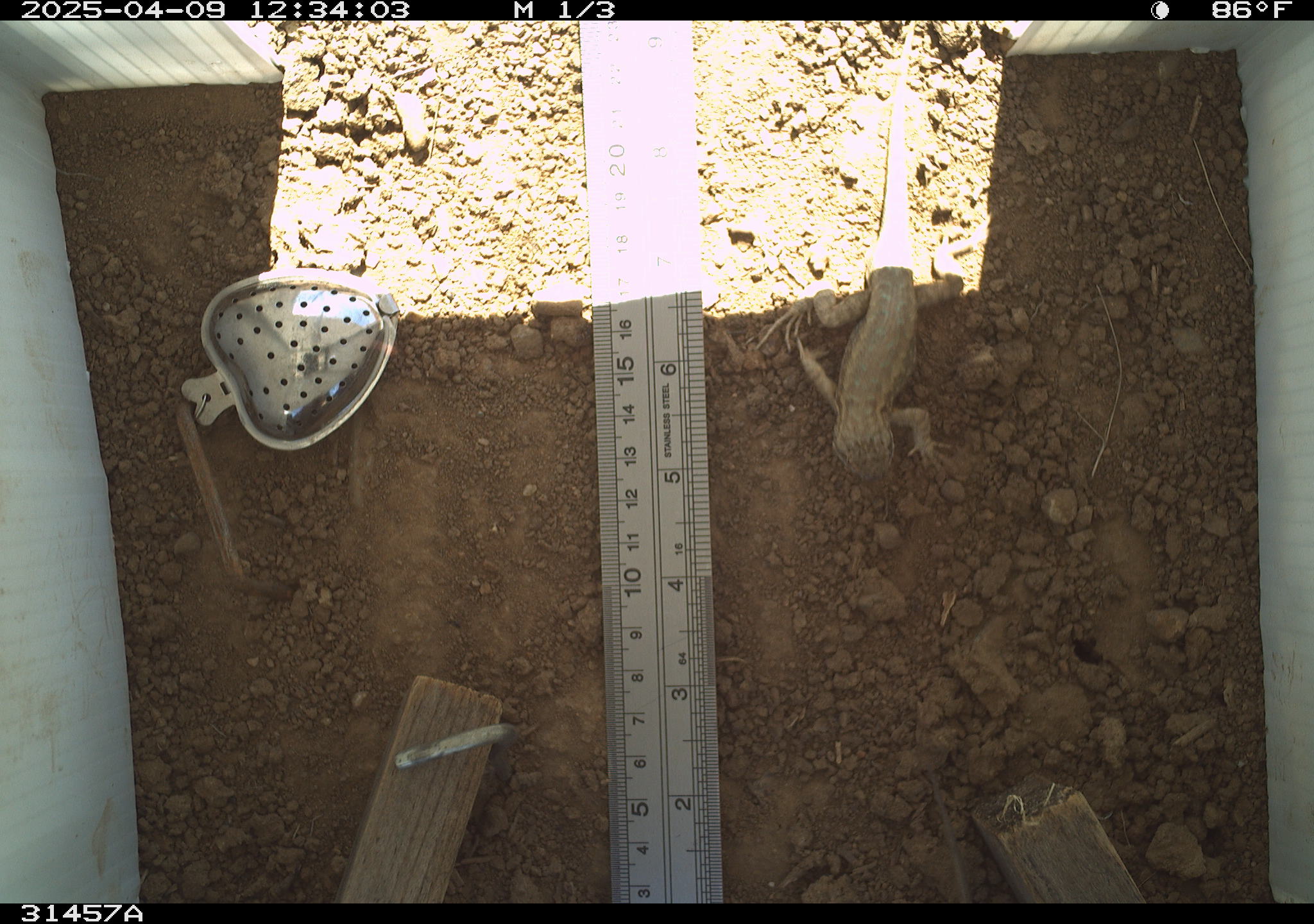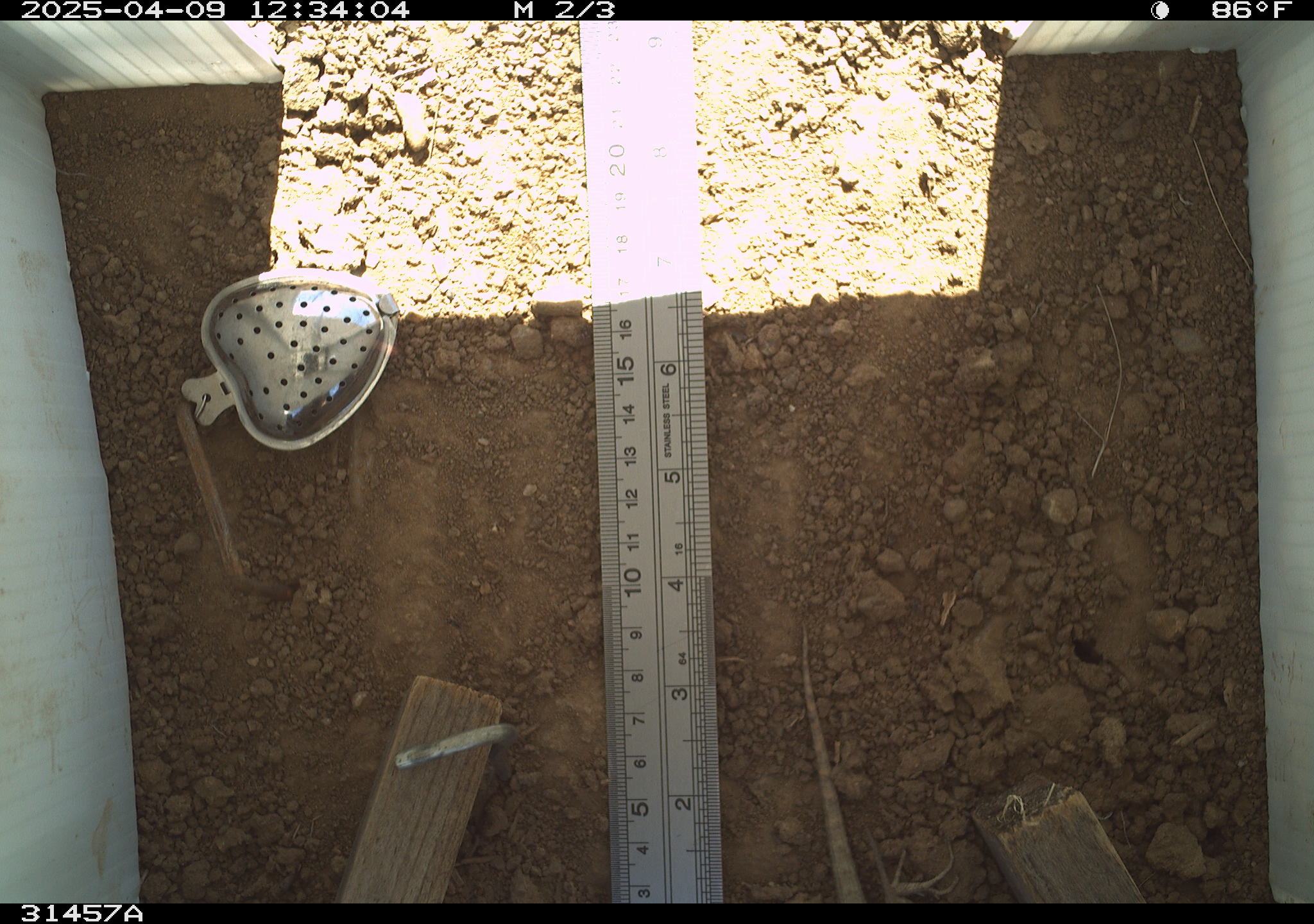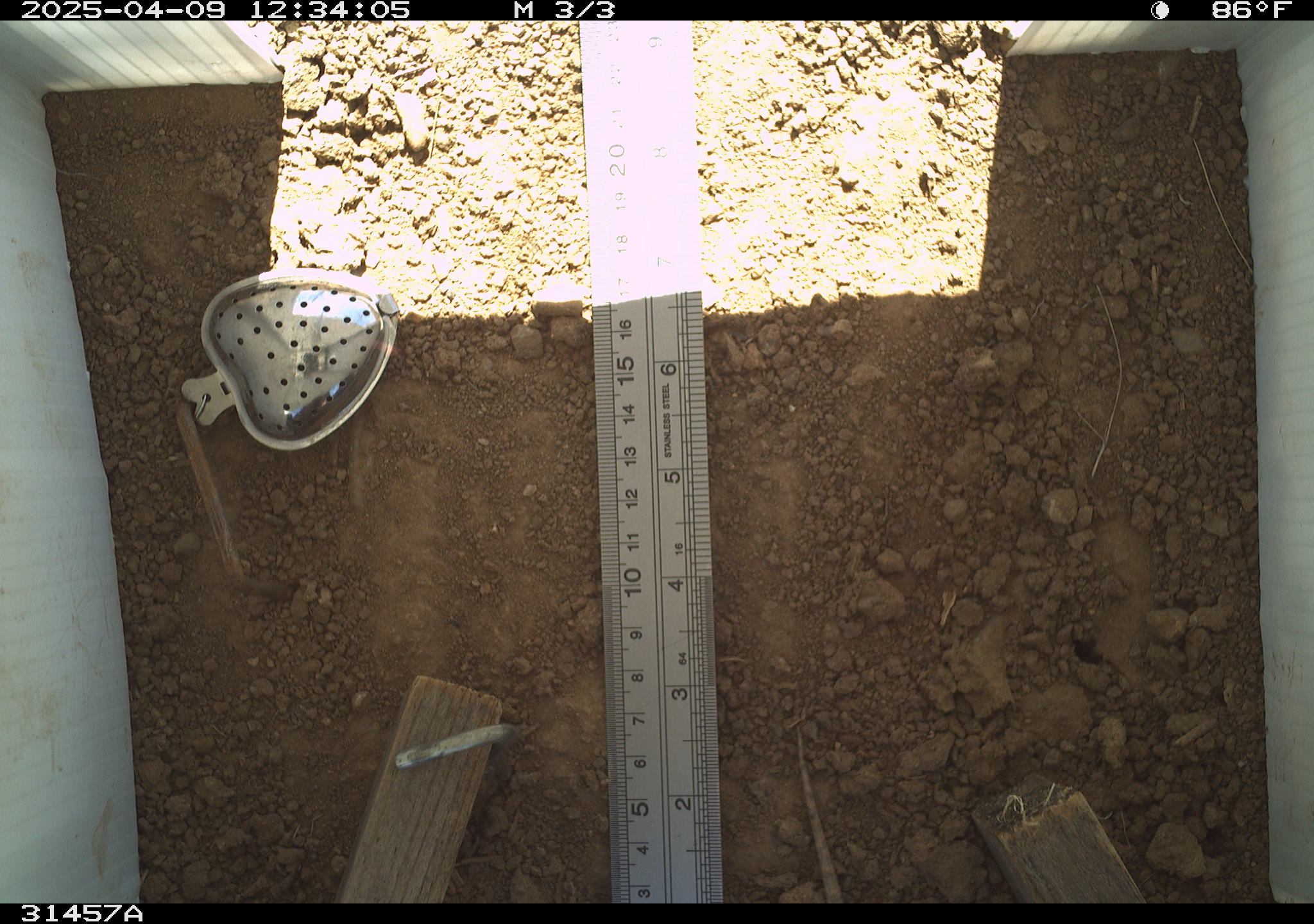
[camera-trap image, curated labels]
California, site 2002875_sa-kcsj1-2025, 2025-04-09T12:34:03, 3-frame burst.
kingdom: Animalia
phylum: Chordata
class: Reptilia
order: Squamata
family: Phrynosomatidae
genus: Sceloporus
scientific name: Sceloporus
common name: spiny lizards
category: sceloporus species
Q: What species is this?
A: Sceloporus species (spiny lizards) (Sceloporus).